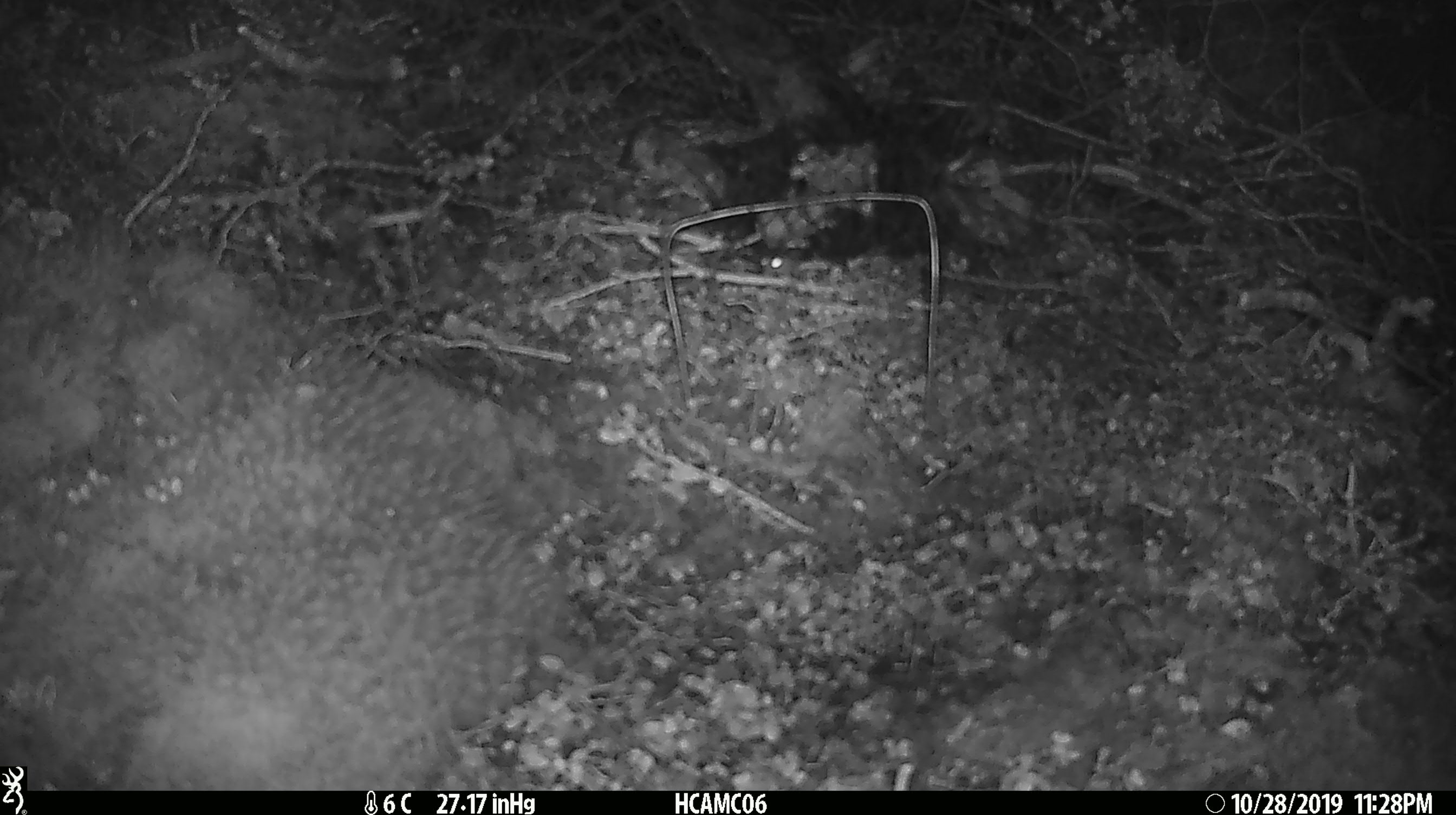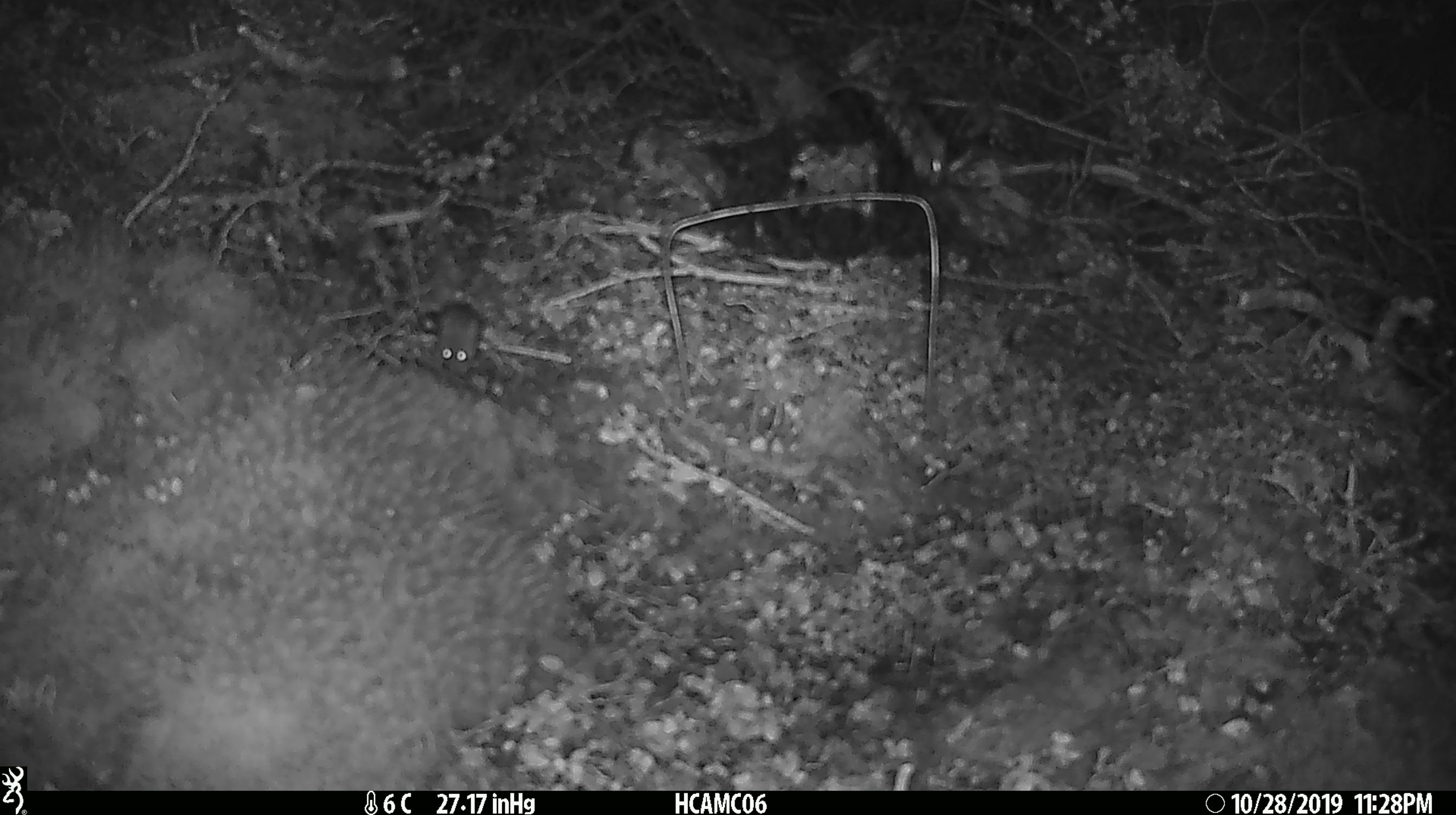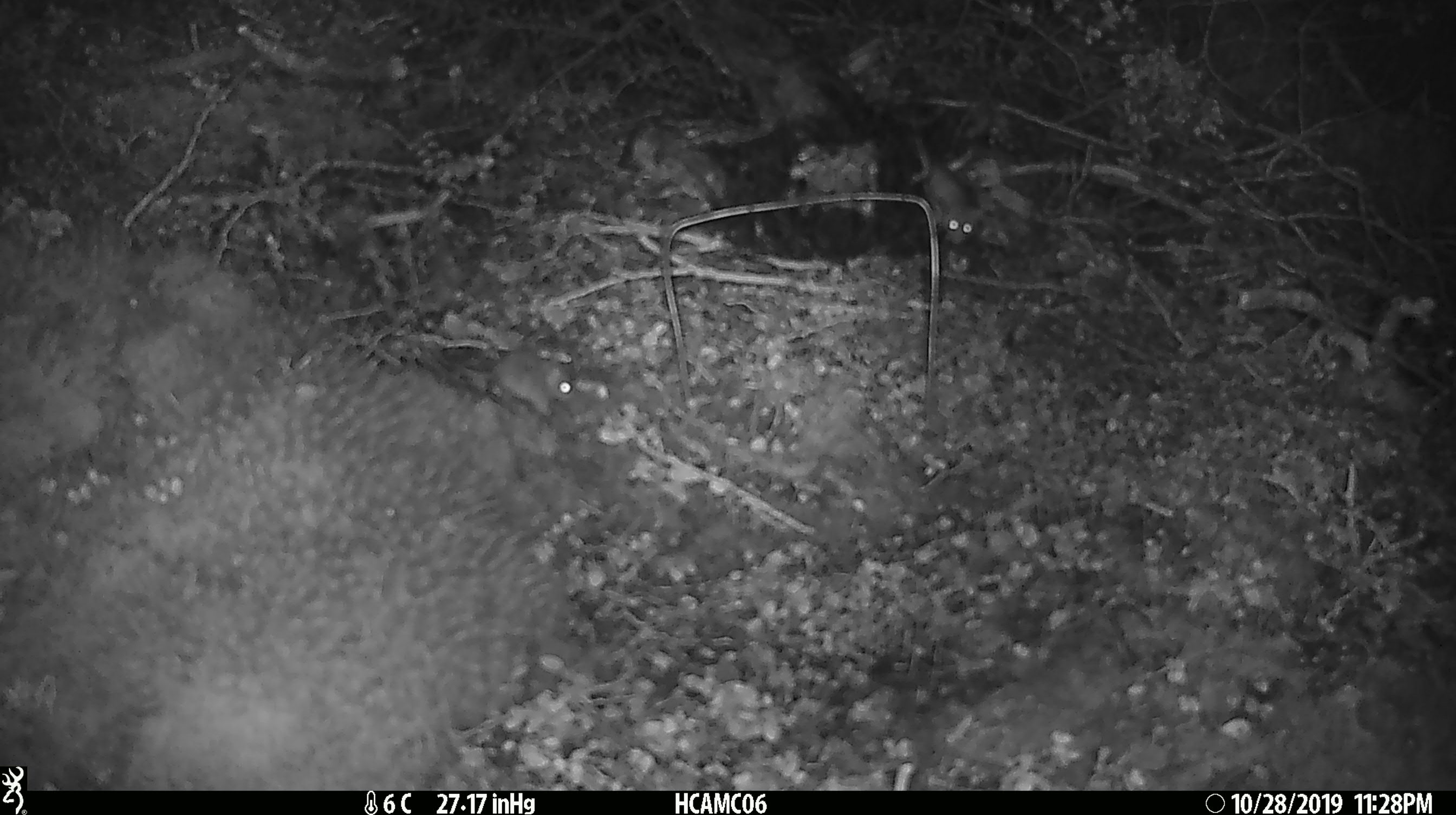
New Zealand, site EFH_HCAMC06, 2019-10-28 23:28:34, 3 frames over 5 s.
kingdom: Animalia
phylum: Chordata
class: Mammalia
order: Rodentia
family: Muridae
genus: Mus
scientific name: Mus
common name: mouse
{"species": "mouse (Mus)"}